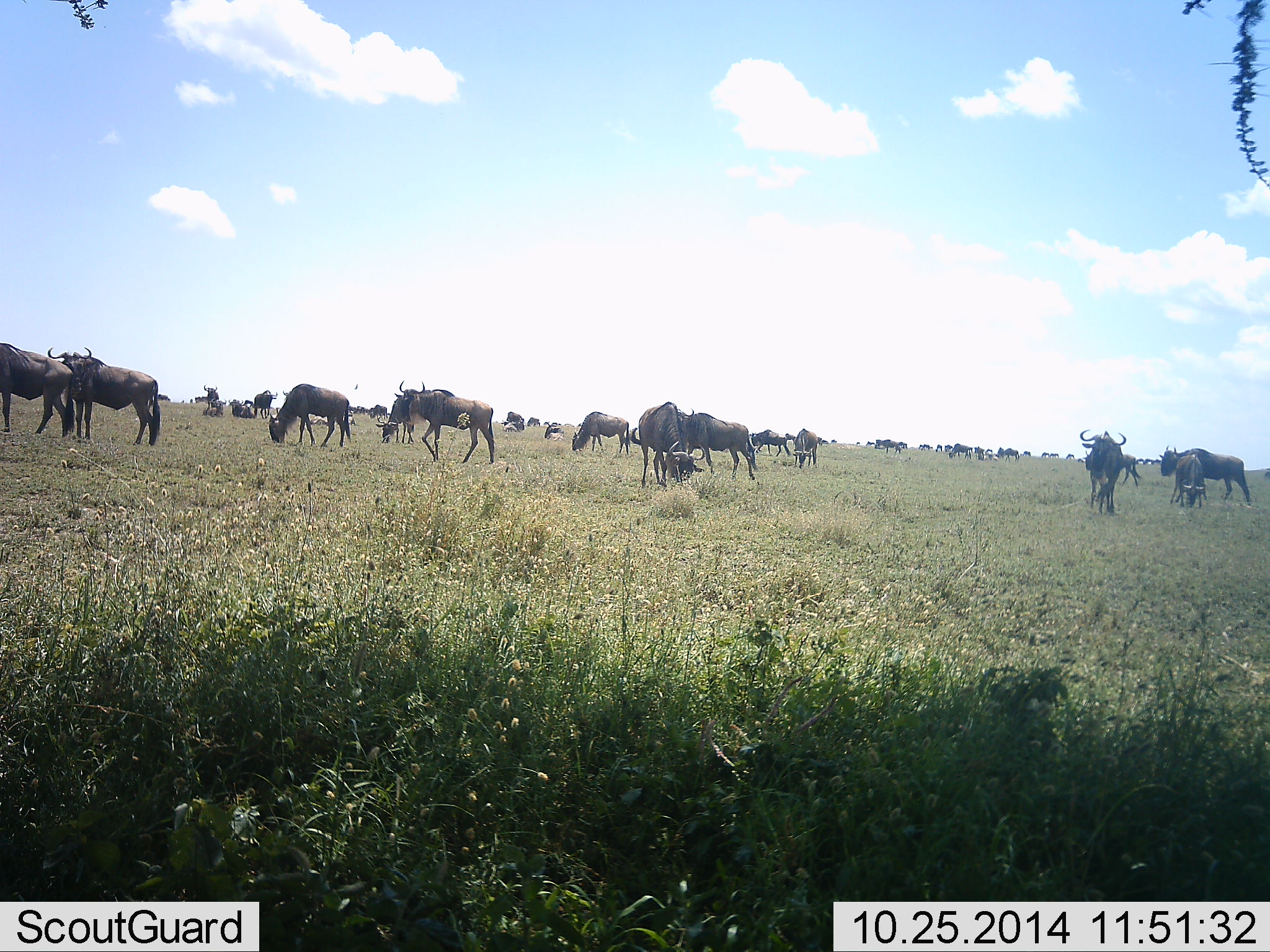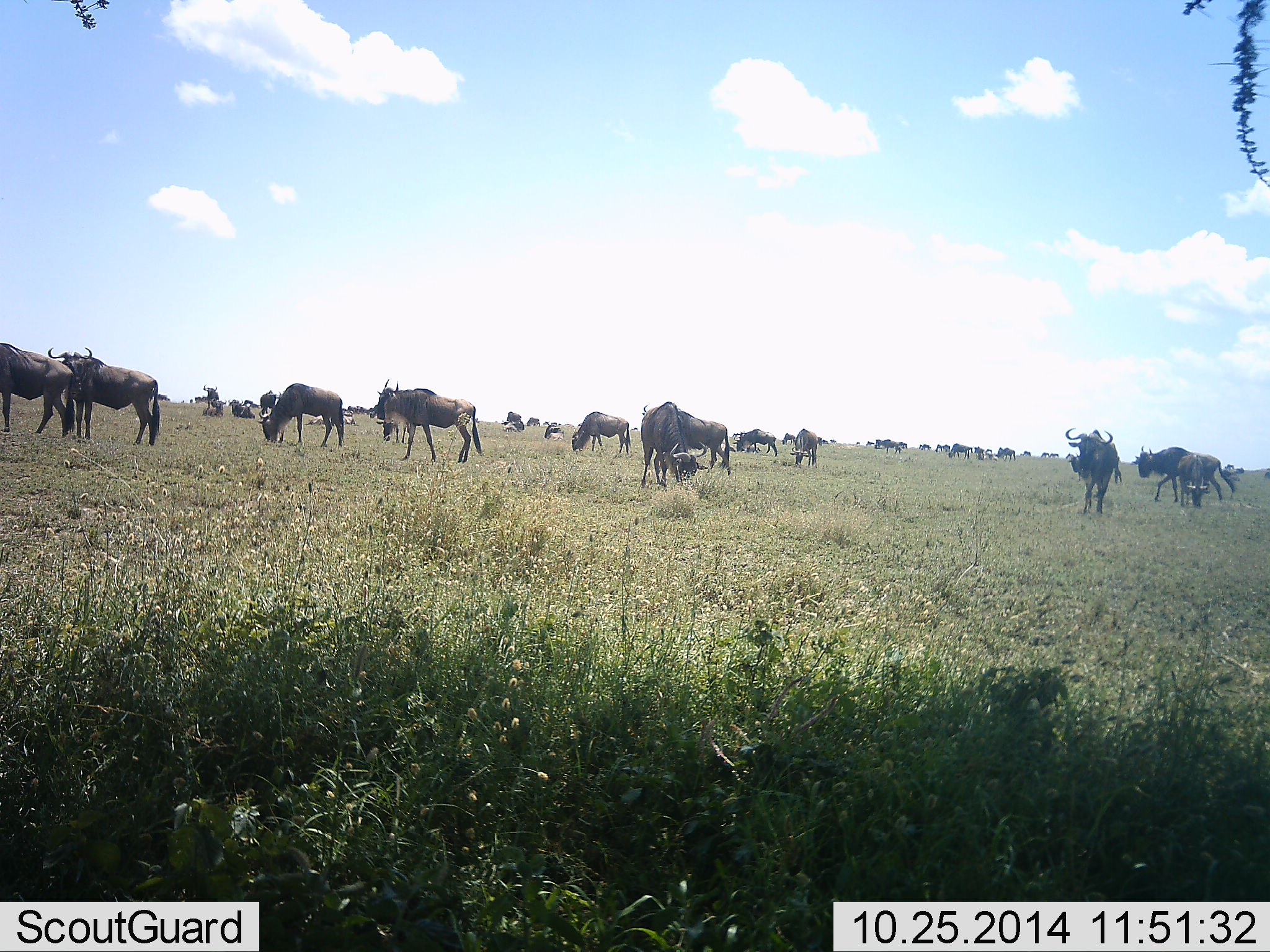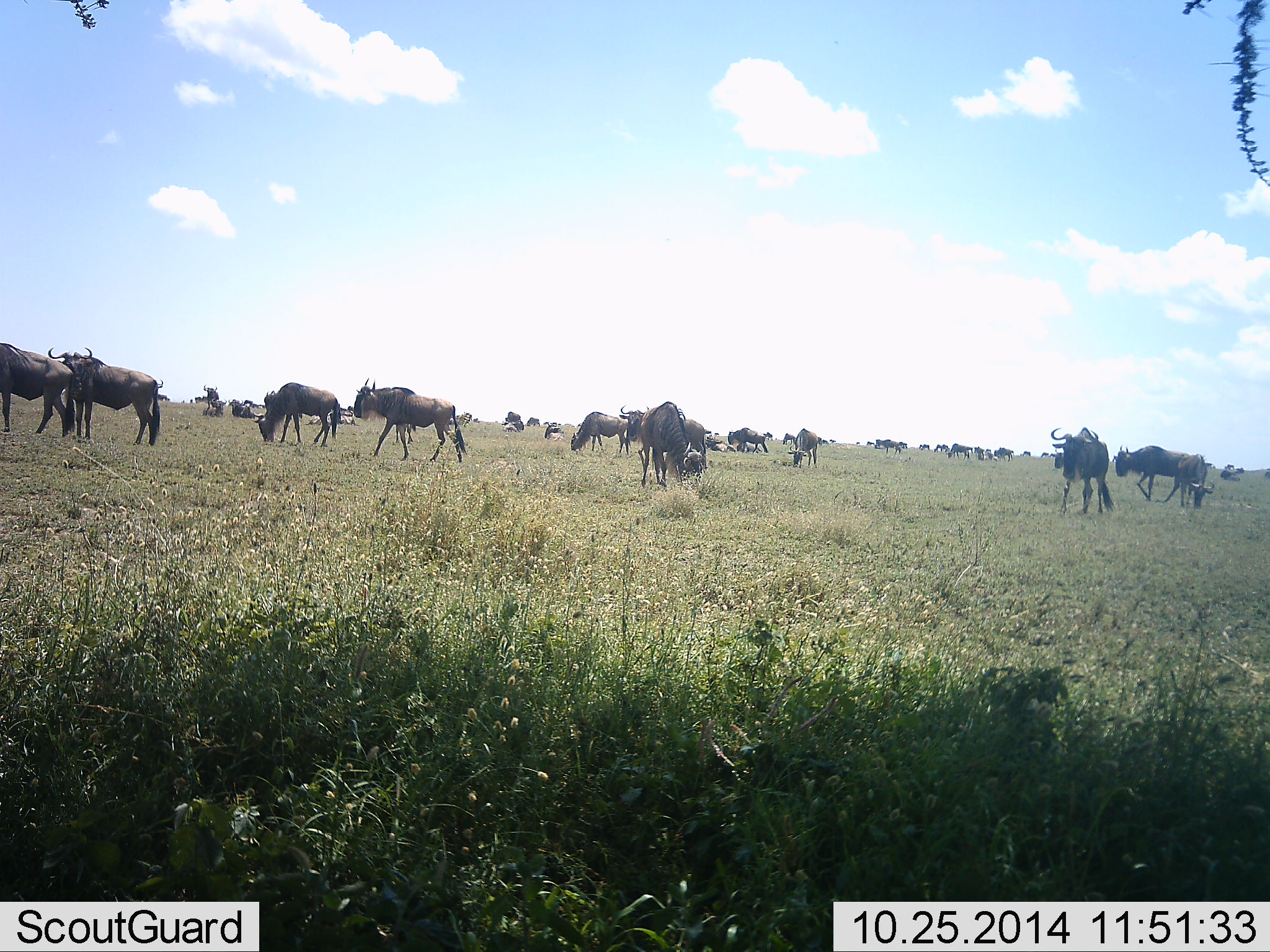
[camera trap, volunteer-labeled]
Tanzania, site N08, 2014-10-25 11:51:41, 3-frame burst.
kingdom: Animalia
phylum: Chordata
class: Mammalia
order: Artiodactyla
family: Bovidae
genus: Connochaetes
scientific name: Connochaetes taurinus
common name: blue wildebeest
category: wildebeest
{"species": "wildebeest (blue wildebeest) (Connochaetes taurinus)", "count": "51+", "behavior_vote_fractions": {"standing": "80%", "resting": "40%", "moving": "80%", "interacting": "10%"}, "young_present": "0%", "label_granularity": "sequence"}